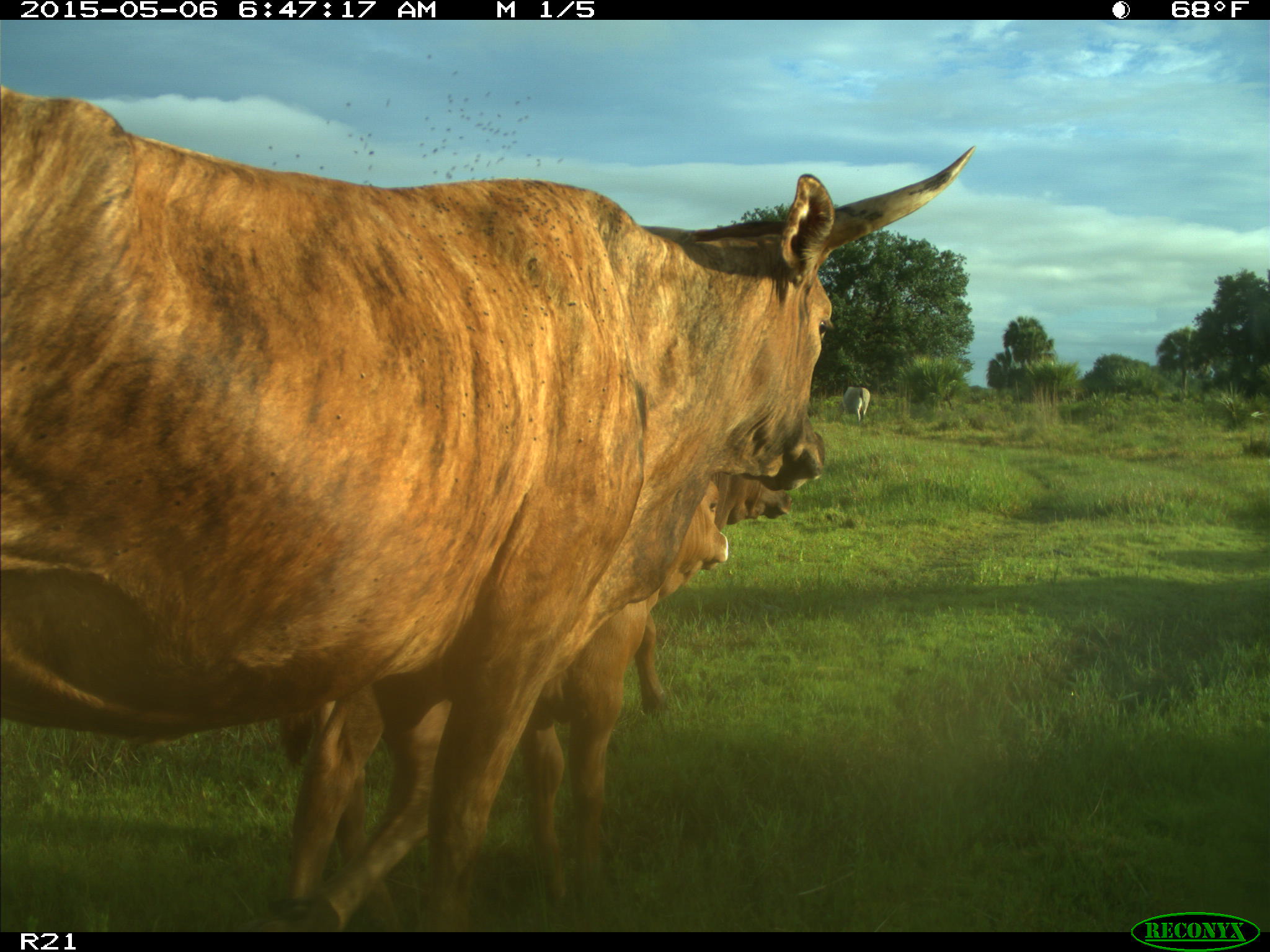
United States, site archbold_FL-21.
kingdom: Animalia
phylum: Chordata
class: Mammalia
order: Artiodactyla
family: Bovidae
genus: Bos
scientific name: Bos taurus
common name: domestic cow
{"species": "Bos taurus (domestic cow)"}